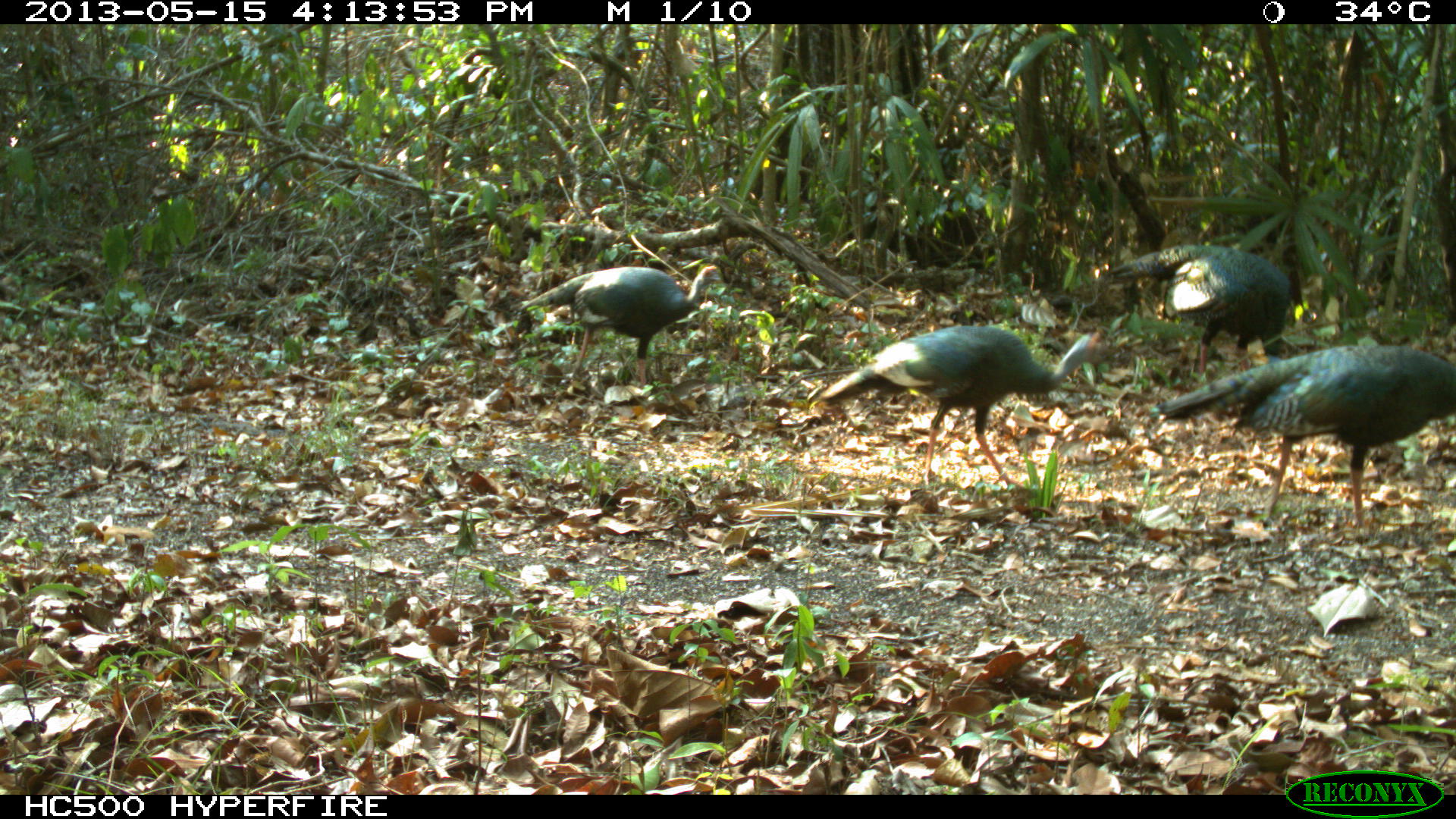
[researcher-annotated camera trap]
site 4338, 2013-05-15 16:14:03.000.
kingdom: Animalia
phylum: Chordata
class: Aves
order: Galliformes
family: Phasianidae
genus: Meleagris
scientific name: Meleagris ocellata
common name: ocellated turkey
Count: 4.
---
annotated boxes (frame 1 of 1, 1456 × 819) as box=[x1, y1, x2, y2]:
meleagris ocellata: box=[1147, 342, 1456, 531]; box=[816, 324, 1111, 487]; box=[518, 263, 722, 386]; box=[1108, 246, 1291, 380]